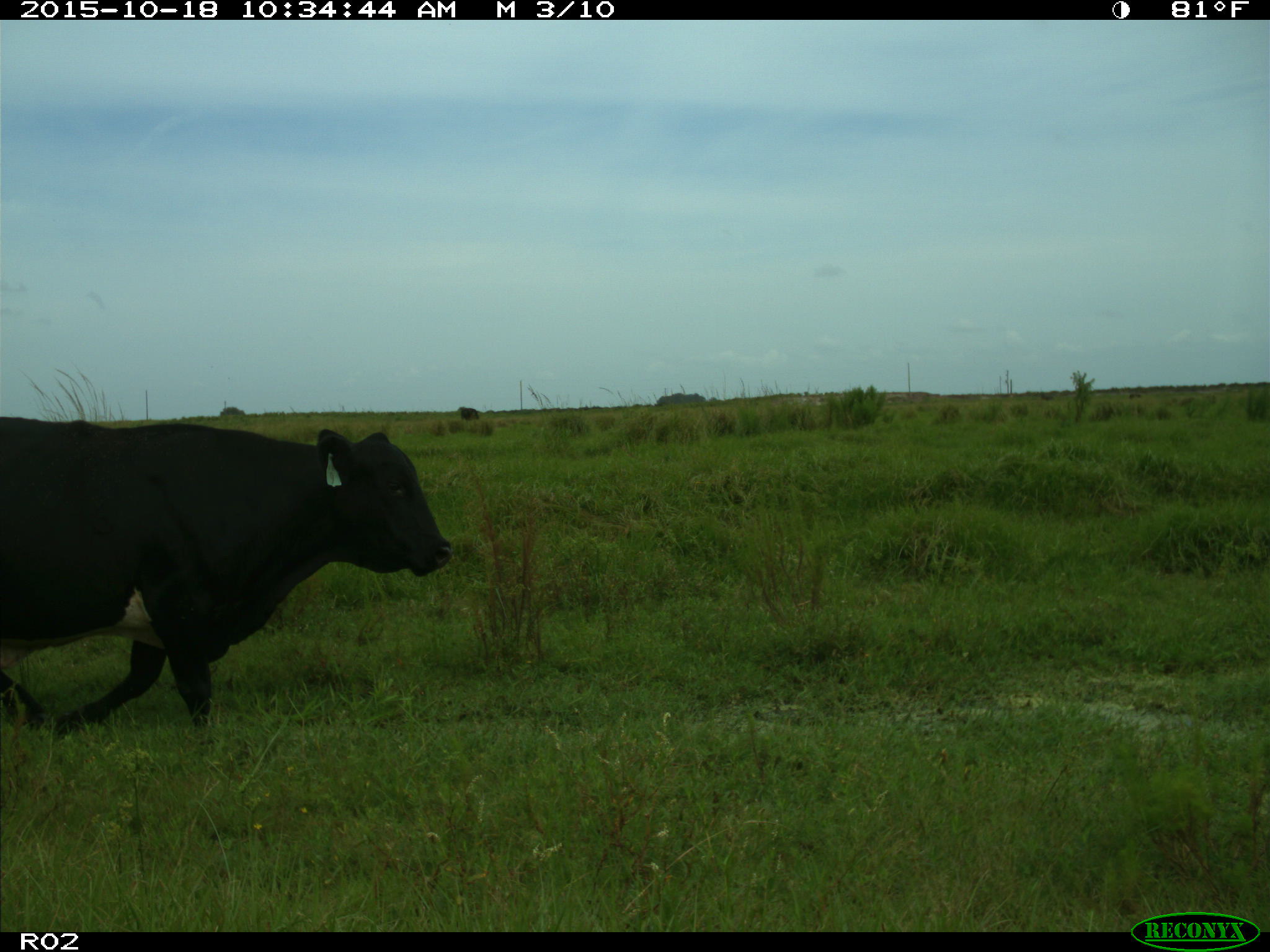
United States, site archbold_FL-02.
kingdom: Animalia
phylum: Chordata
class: Mammalia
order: Artiodactyla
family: Bovidae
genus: Bos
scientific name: Bos taurus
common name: domestic cow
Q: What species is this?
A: Bos taurus (domestic cow).